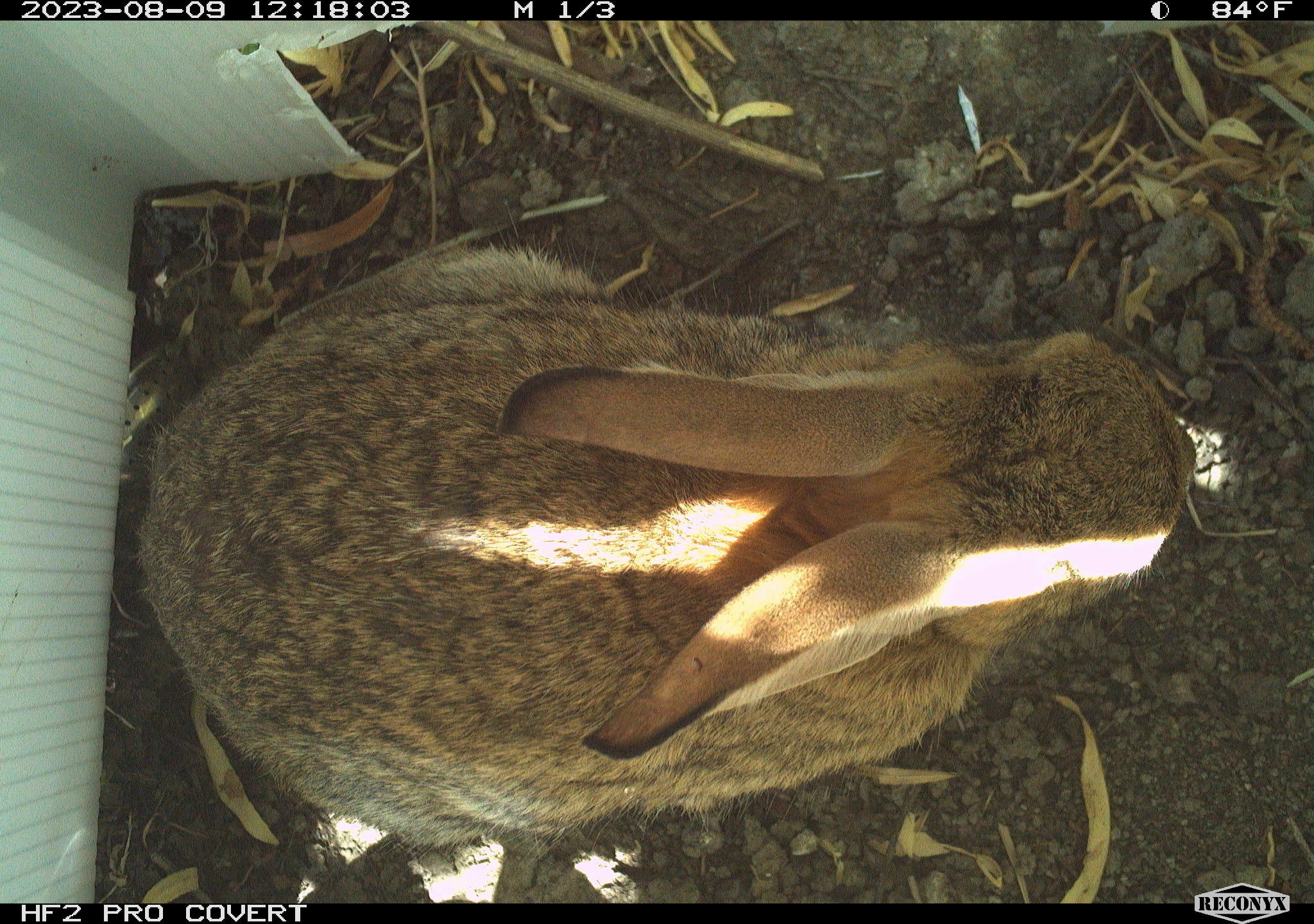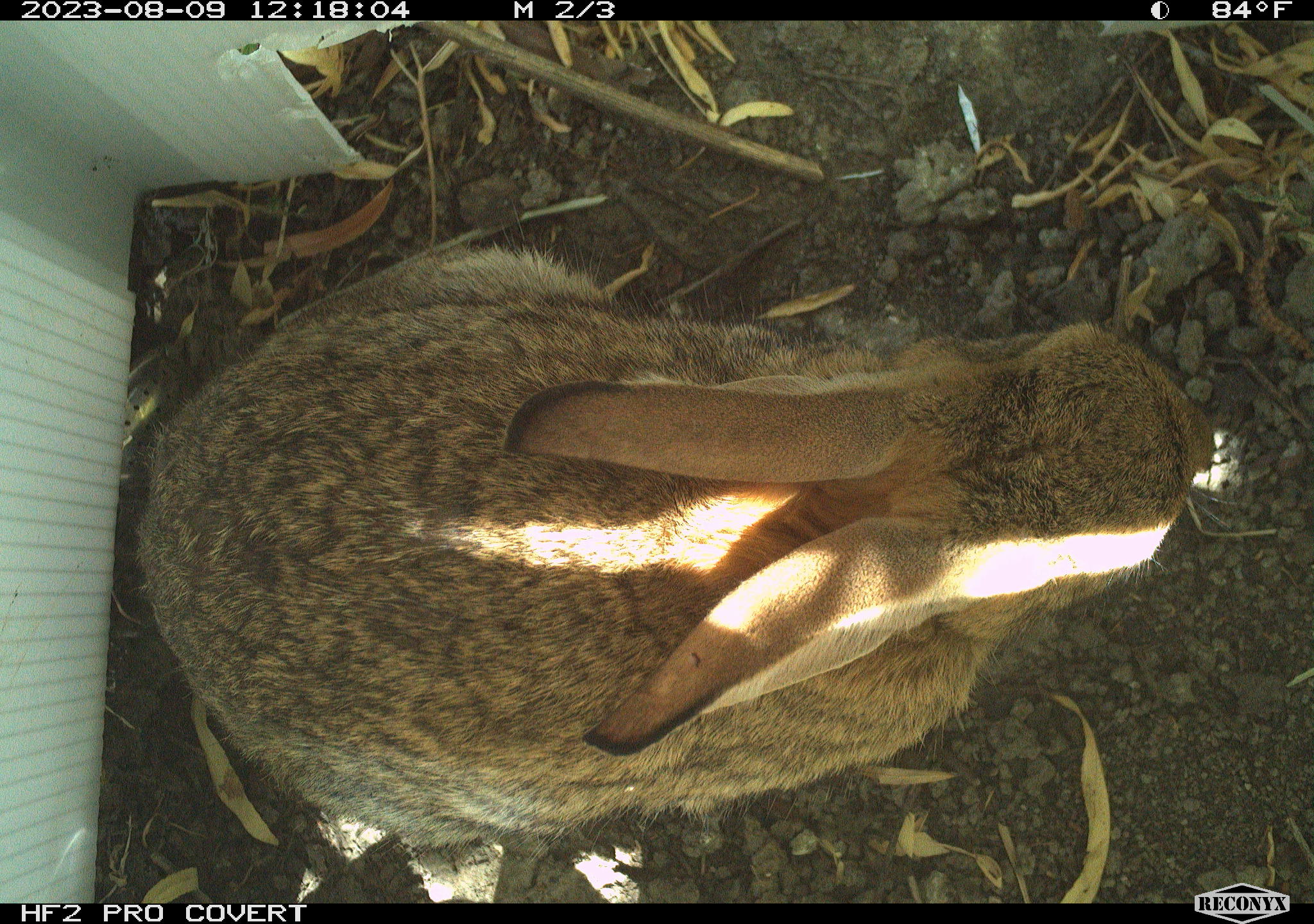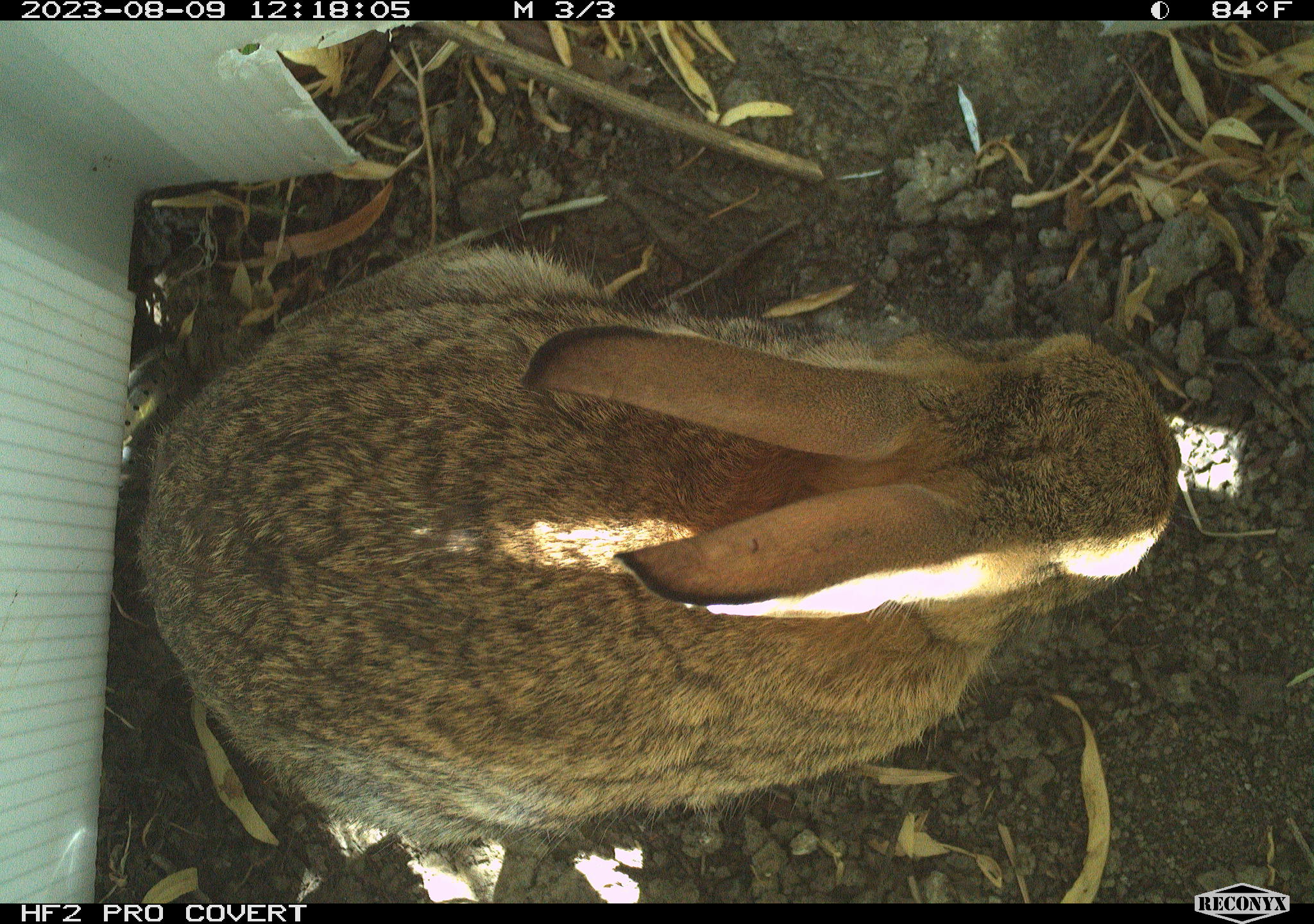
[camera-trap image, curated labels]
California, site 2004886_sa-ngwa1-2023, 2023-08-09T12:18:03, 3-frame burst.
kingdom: Animalia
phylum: Chordata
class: Mammalia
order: Lagomorpha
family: Leporidae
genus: Sylvilagus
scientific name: Sylvilagus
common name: cottontail rabbits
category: sylvilagus species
Sylvilagus species (cottontail rabbits) (Sylvilagus).